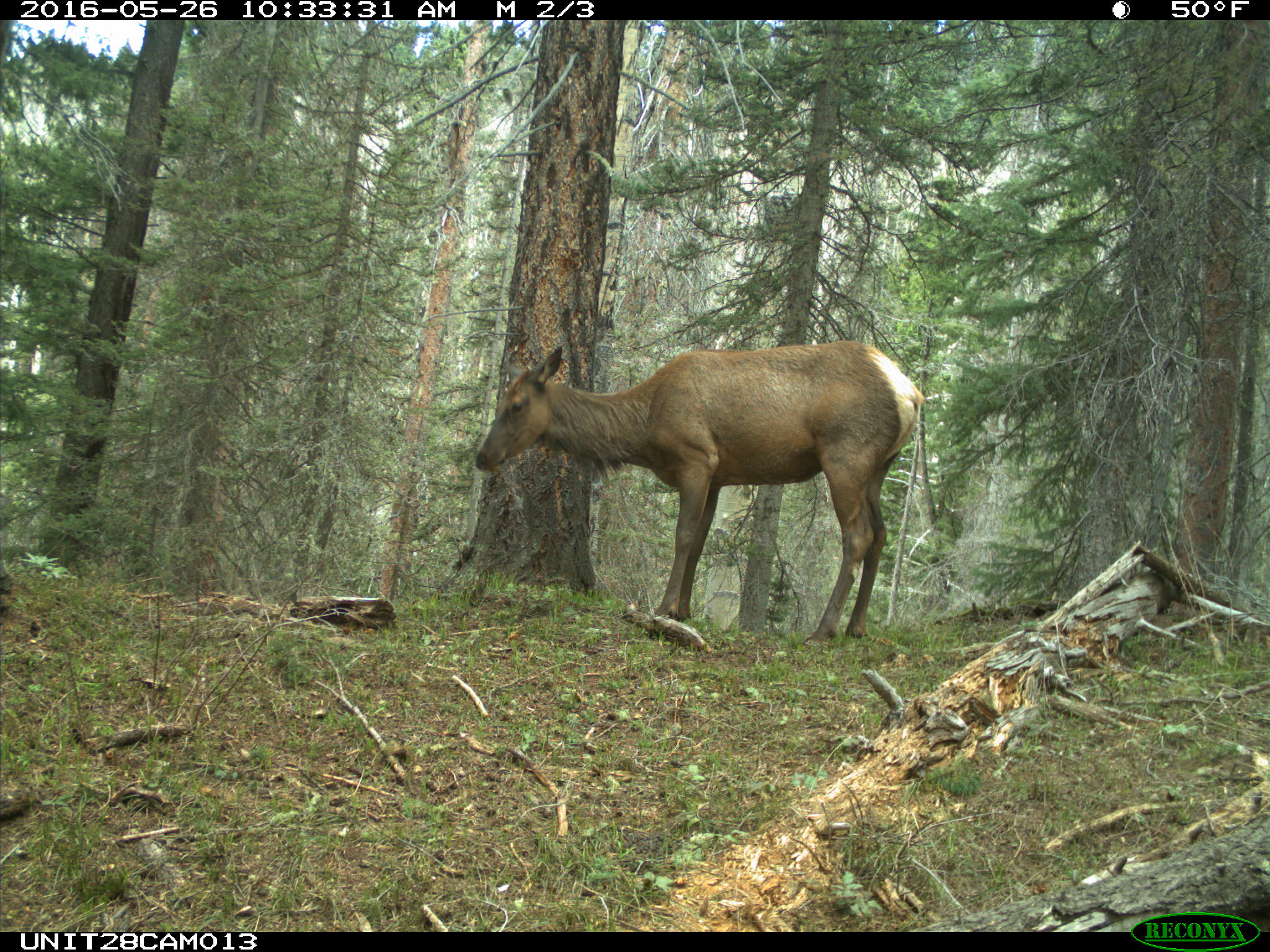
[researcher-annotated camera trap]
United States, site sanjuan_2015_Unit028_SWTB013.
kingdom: Animalia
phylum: Chordata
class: Mammalia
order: Artiodactyla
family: Cervidae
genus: Cervus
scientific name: Cervus elaphus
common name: red deer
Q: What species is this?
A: Cervus elaphus (red deer).